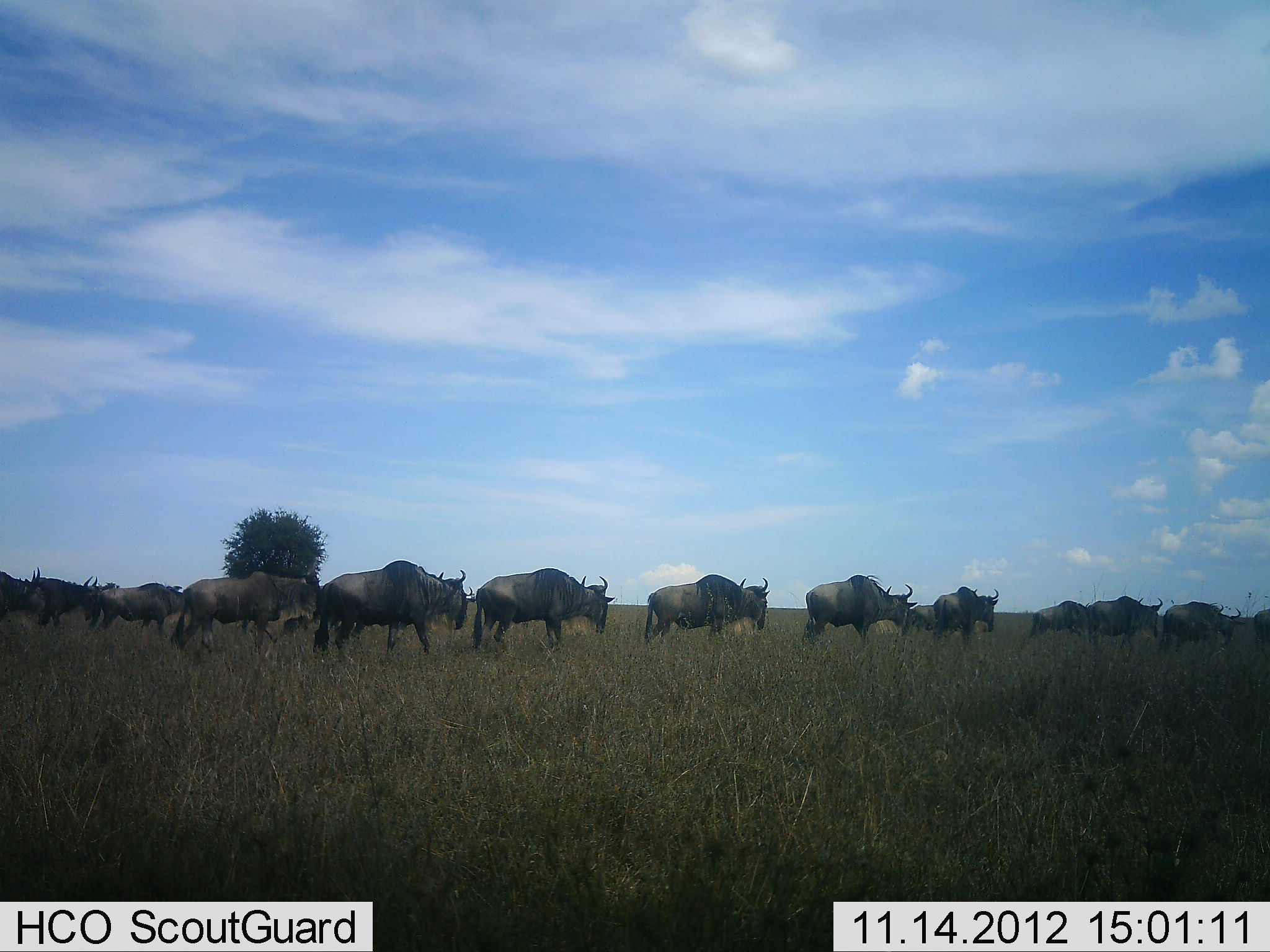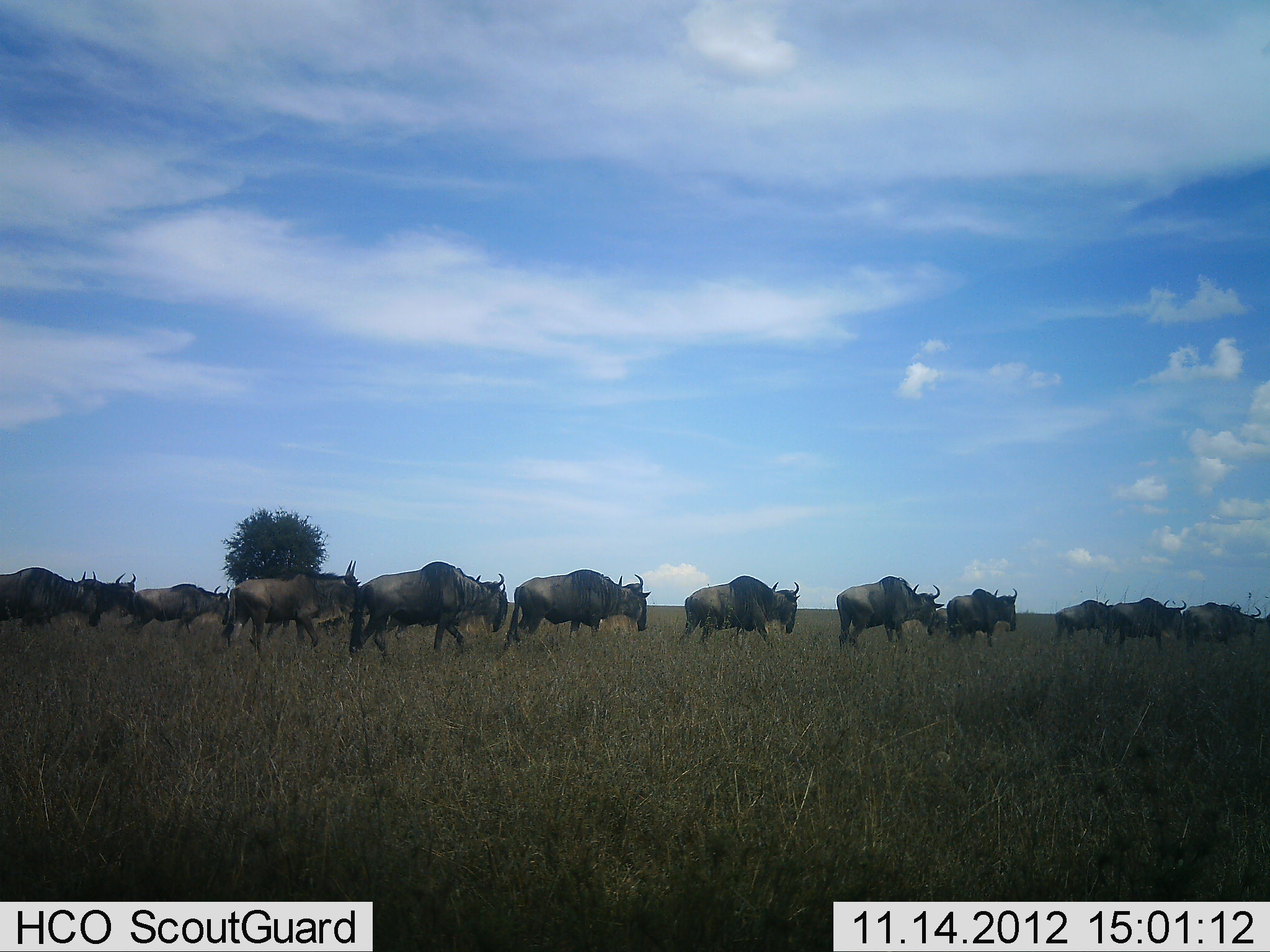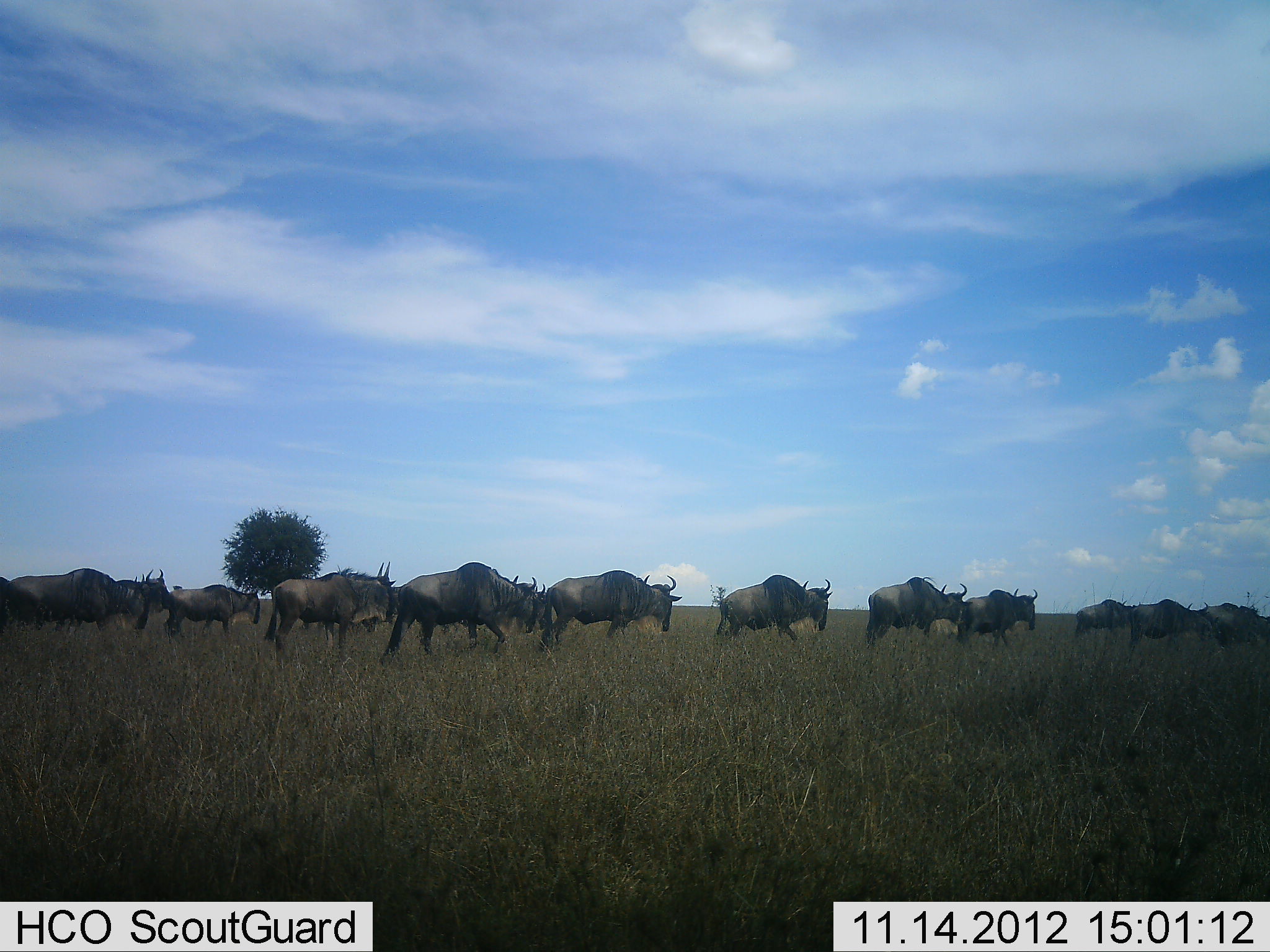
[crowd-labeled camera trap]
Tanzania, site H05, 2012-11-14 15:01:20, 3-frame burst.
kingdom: Animalia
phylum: Chordata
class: Mammalia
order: Artiodactyla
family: Bovidae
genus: Connochaetes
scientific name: Connochaetes taurinus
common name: blue wildebeest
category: wildebeest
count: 11-50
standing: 10%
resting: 0%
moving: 100%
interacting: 0%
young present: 0%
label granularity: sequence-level